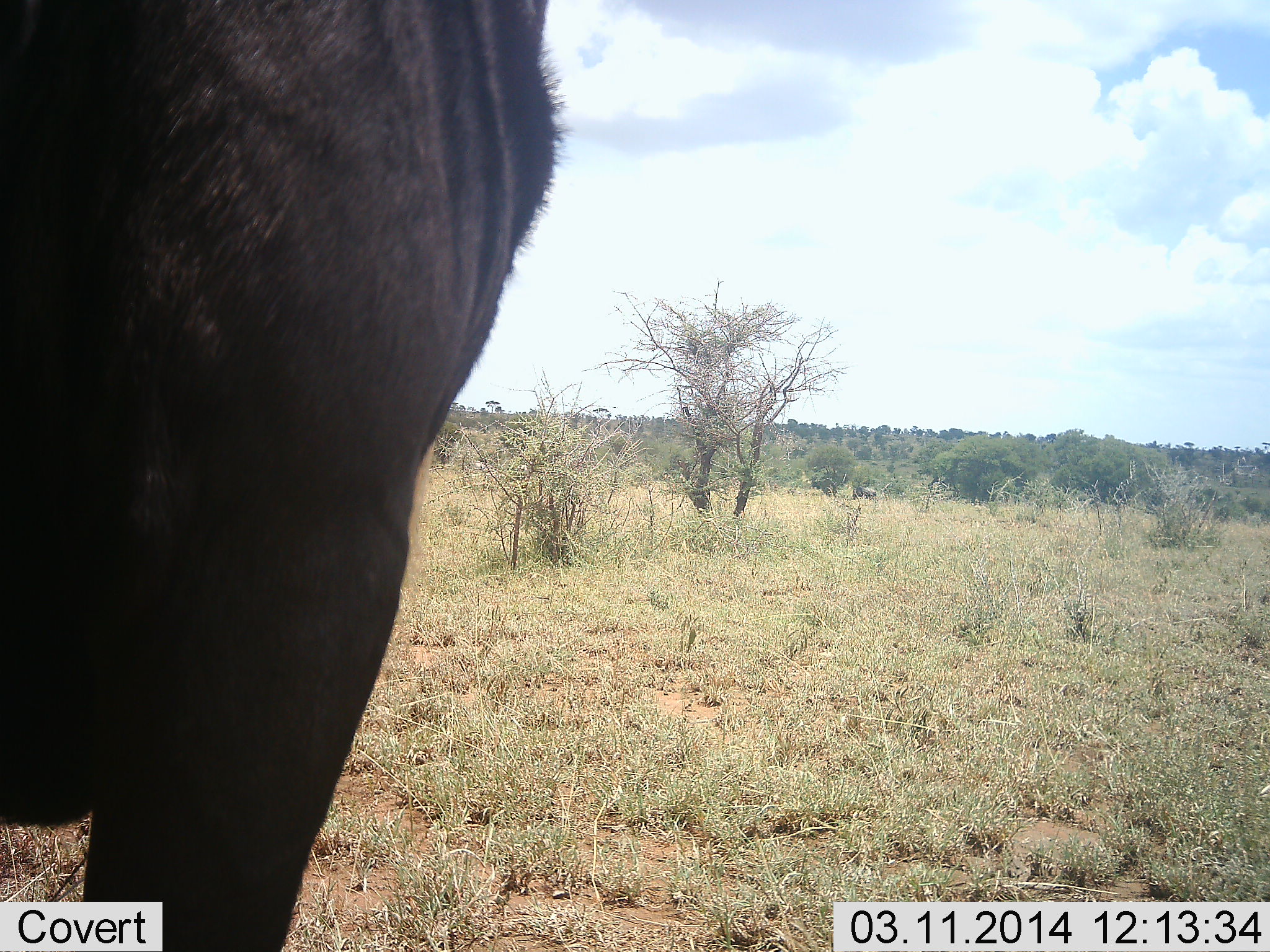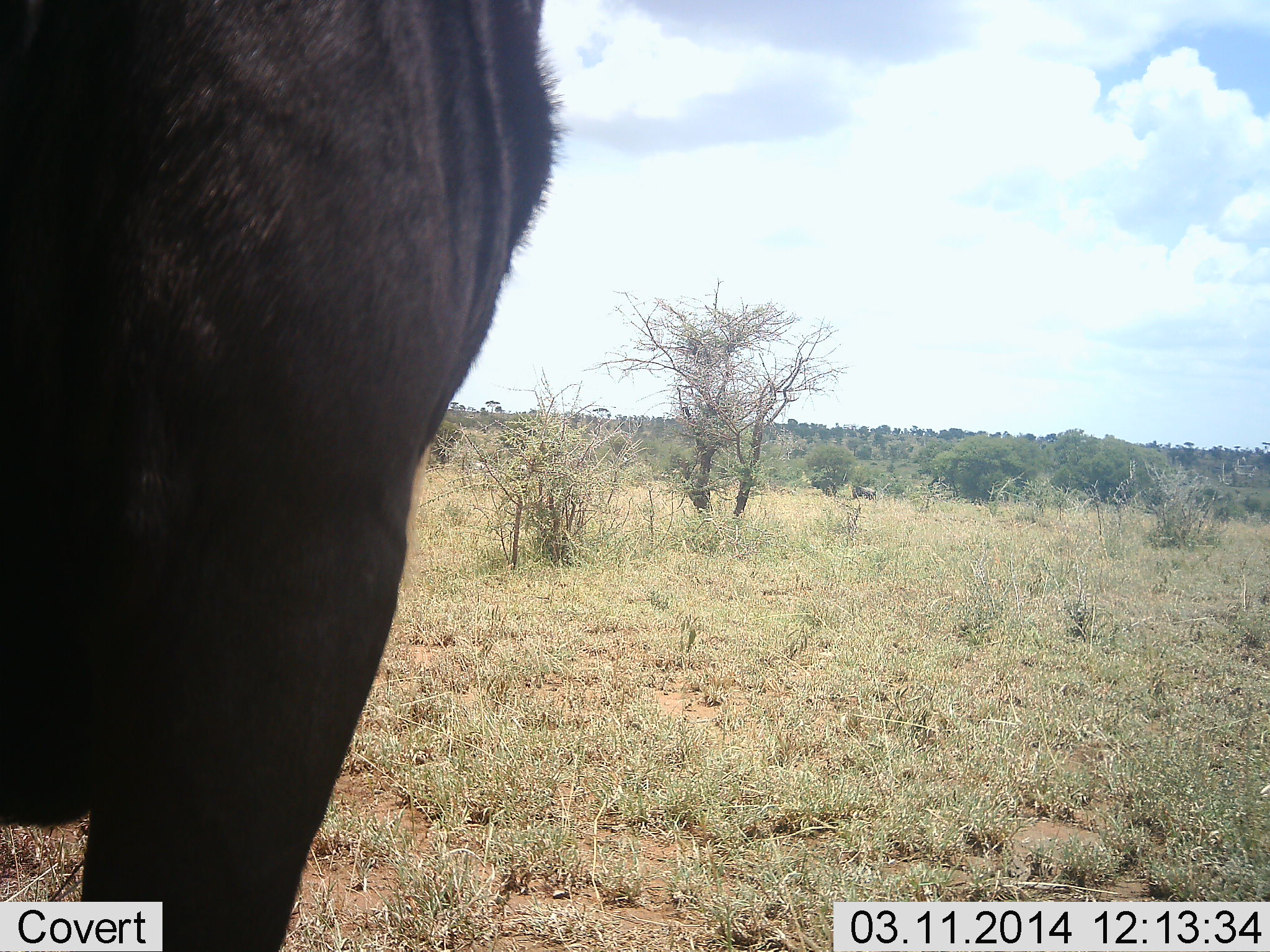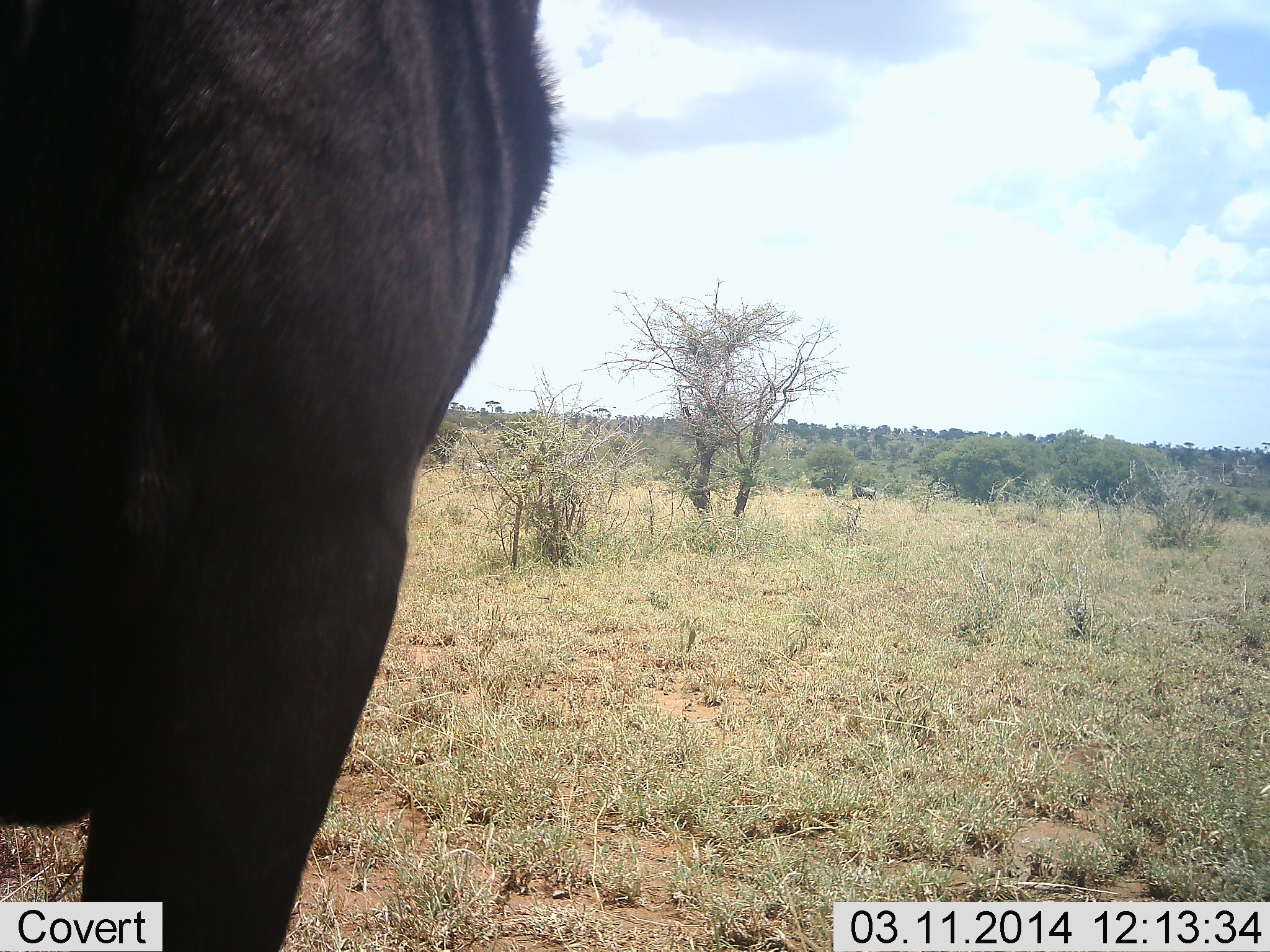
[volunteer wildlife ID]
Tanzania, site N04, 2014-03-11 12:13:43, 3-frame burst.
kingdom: Animalia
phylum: Chordata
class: Mammalia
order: Artiodactyla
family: Bovidae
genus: Connochaetes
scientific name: Connochaetes taurinus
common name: blue wildebeest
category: wildebeest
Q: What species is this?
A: Wildebeest (blue wildebeest) (Connochaetes taurinus).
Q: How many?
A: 1.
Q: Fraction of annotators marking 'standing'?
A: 100%.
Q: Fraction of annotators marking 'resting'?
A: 0%.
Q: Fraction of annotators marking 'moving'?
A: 0%.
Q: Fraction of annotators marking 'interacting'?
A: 0%.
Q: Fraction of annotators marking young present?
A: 0%.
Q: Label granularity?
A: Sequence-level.